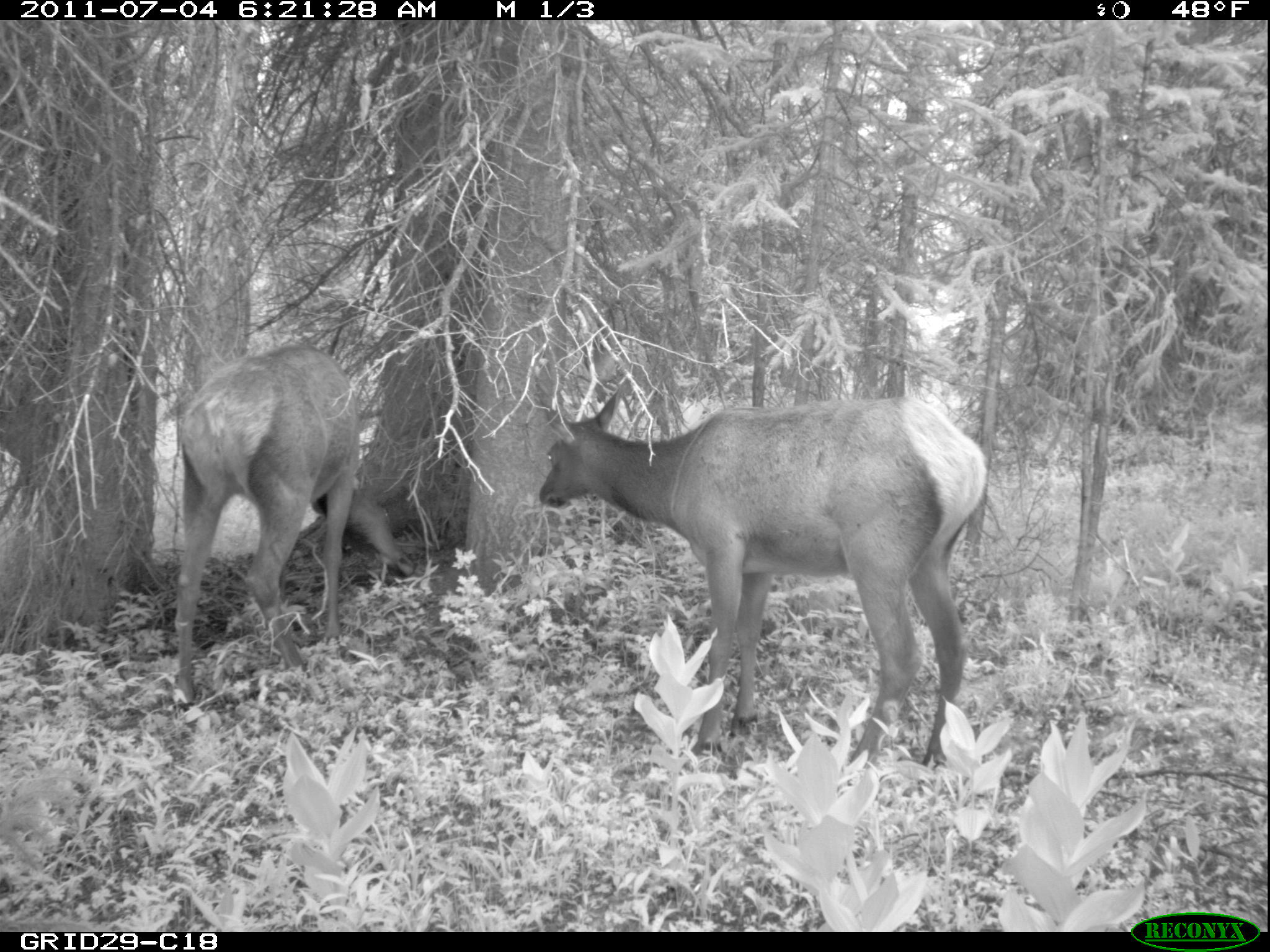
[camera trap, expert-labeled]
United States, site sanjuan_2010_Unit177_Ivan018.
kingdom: Animalia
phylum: Chordata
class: Mammalia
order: Artiodactyla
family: Cervidae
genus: Cervus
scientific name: Cervus elaphus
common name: red deer